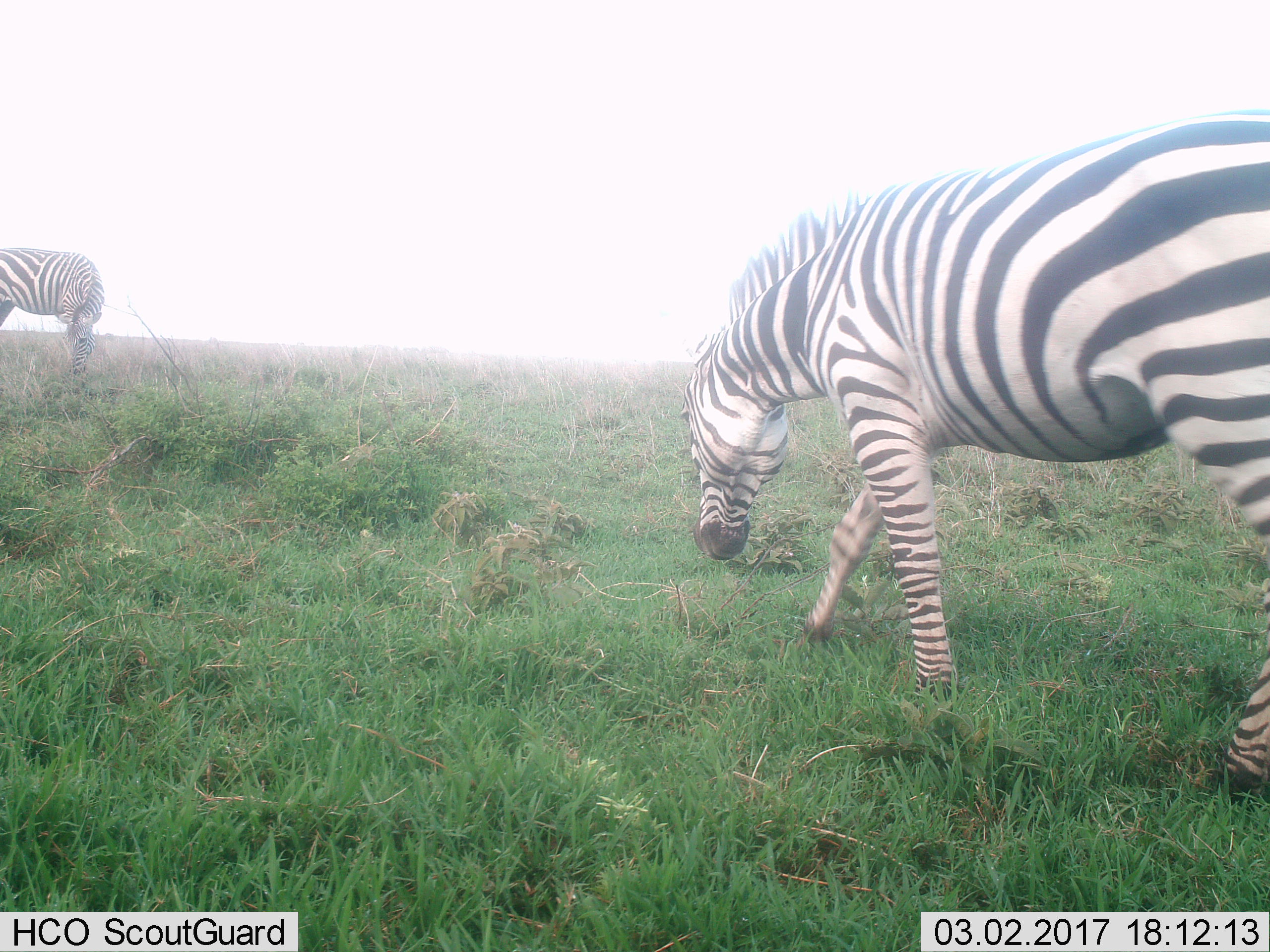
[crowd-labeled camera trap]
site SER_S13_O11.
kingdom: Animalia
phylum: Chordata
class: Mammalia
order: Perissodactyla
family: Equidae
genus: Equus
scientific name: Equus quagga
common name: plains zebra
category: zebraplains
Zebraplains (plains zebra) (Equus quagga), count 2. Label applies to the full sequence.